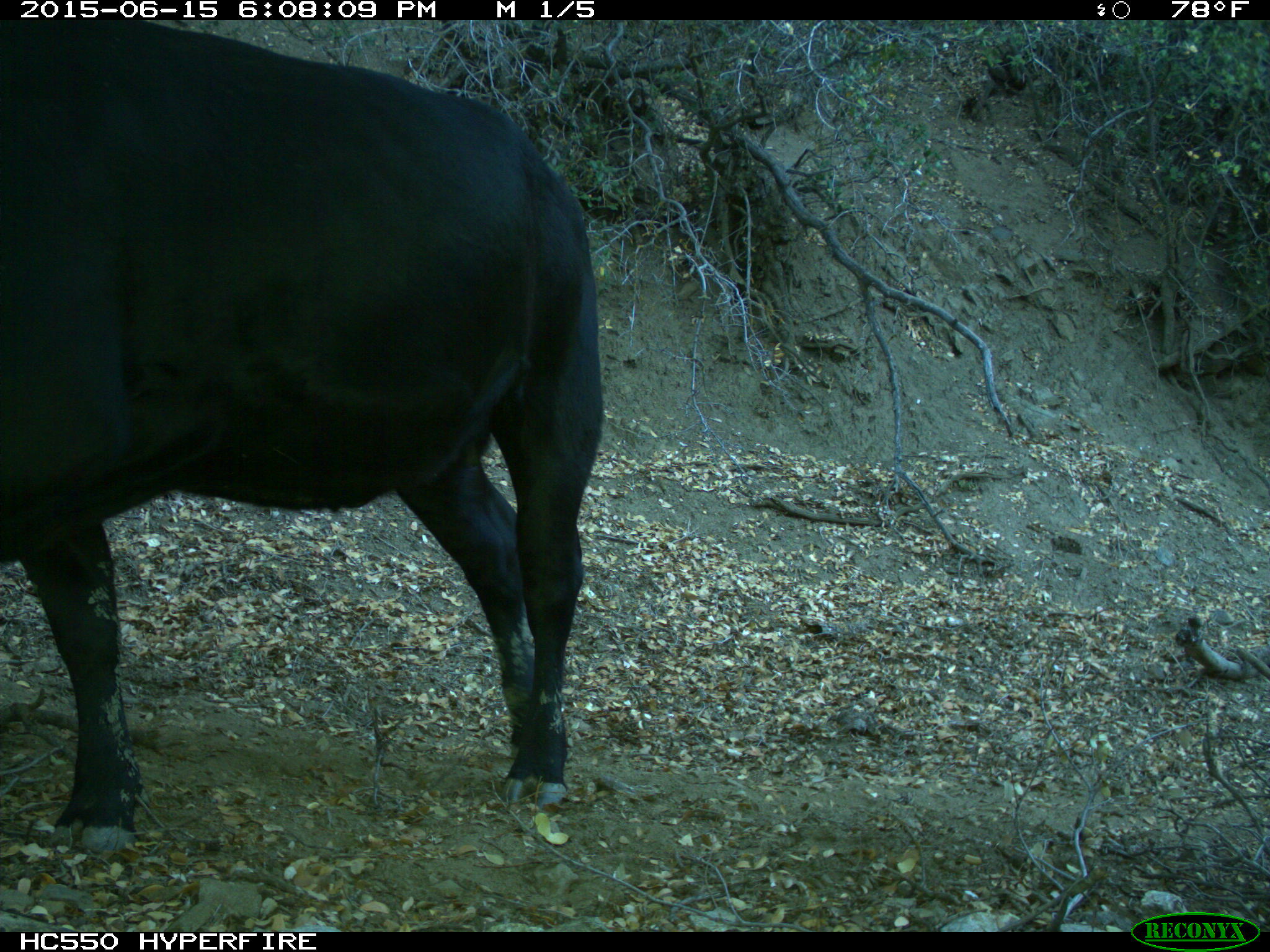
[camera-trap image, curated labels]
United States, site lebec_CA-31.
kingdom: Animalia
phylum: Chordata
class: Mammalia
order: Artiodactyla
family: Bovidae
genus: Bos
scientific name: Bos taurus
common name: domestic cow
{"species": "Bos taurus (domestic cow)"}